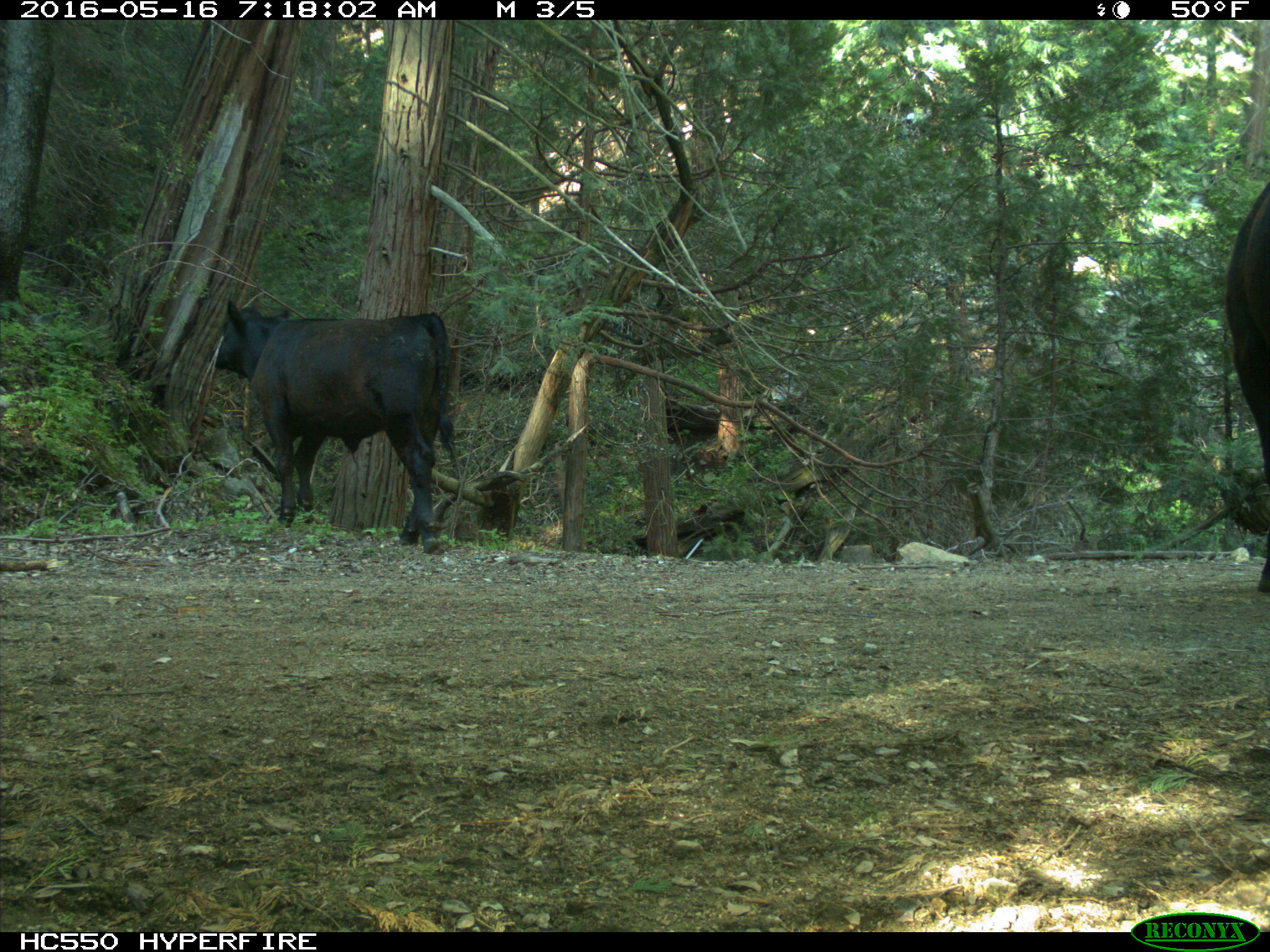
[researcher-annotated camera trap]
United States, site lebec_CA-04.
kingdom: Animalia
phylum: Chordata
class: Mammalia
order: Artiodactyla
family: Bovidae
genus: Bos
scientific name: Bos taurus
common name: domestic cow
Bos taurus (domestic cow).